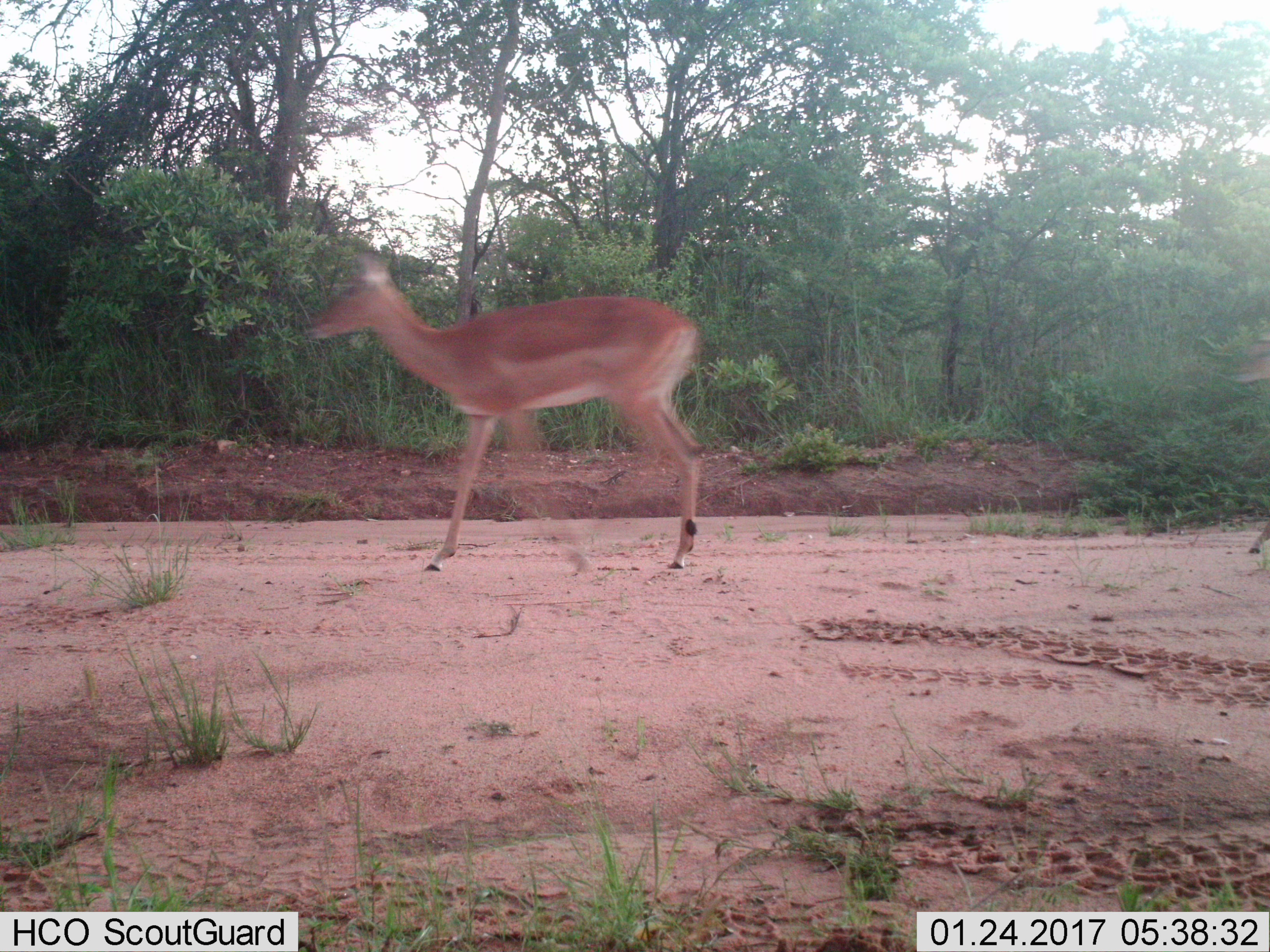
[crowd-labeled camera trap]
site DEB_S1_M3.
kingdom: Animalia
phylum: Chordata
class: Mammalia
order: Artiodactyla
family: Bovidae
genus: Aepyceros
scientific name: Aepyceros melampus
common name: impala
Impala (Aepyceros melampus), count 1. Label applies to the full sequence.